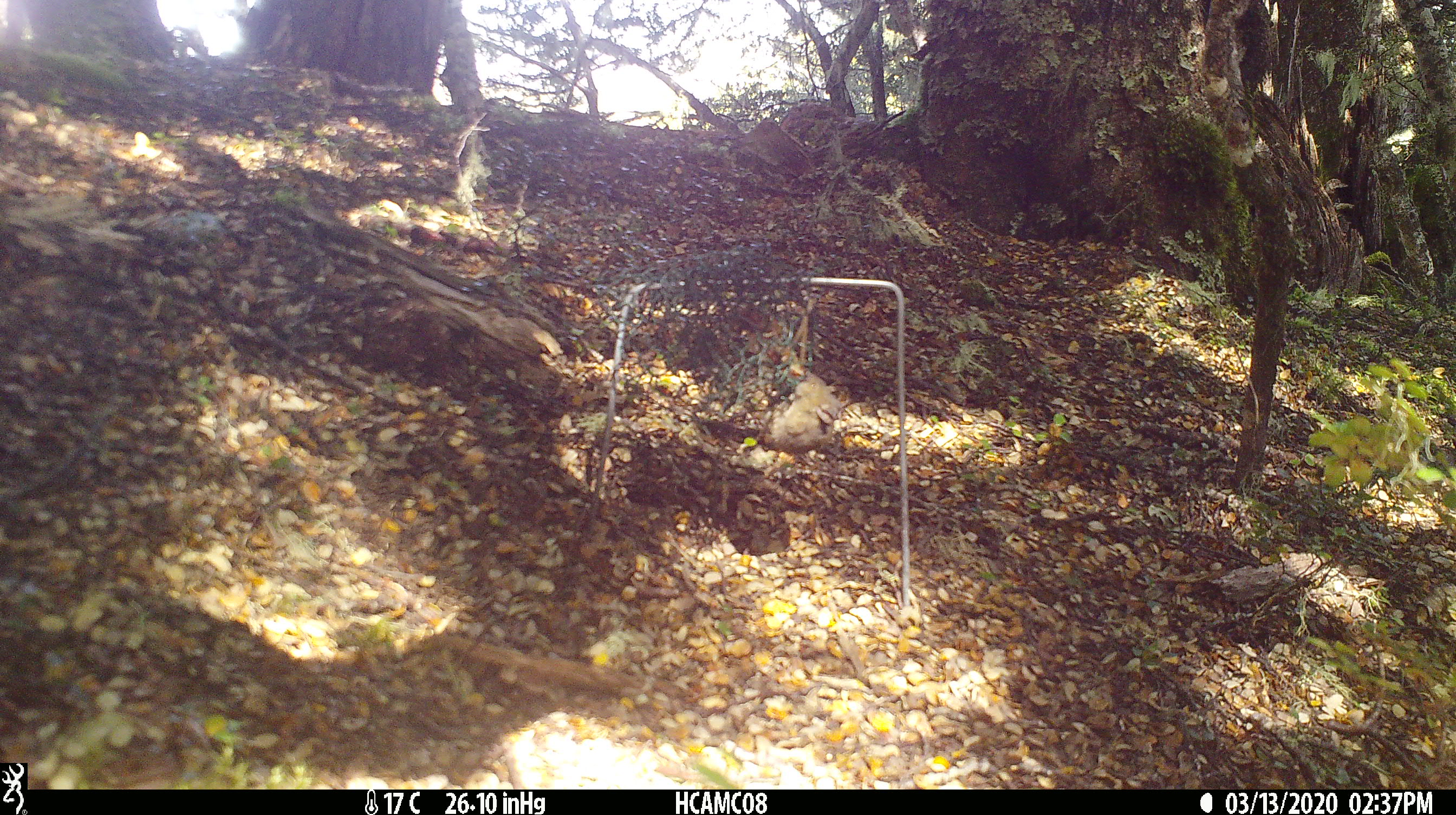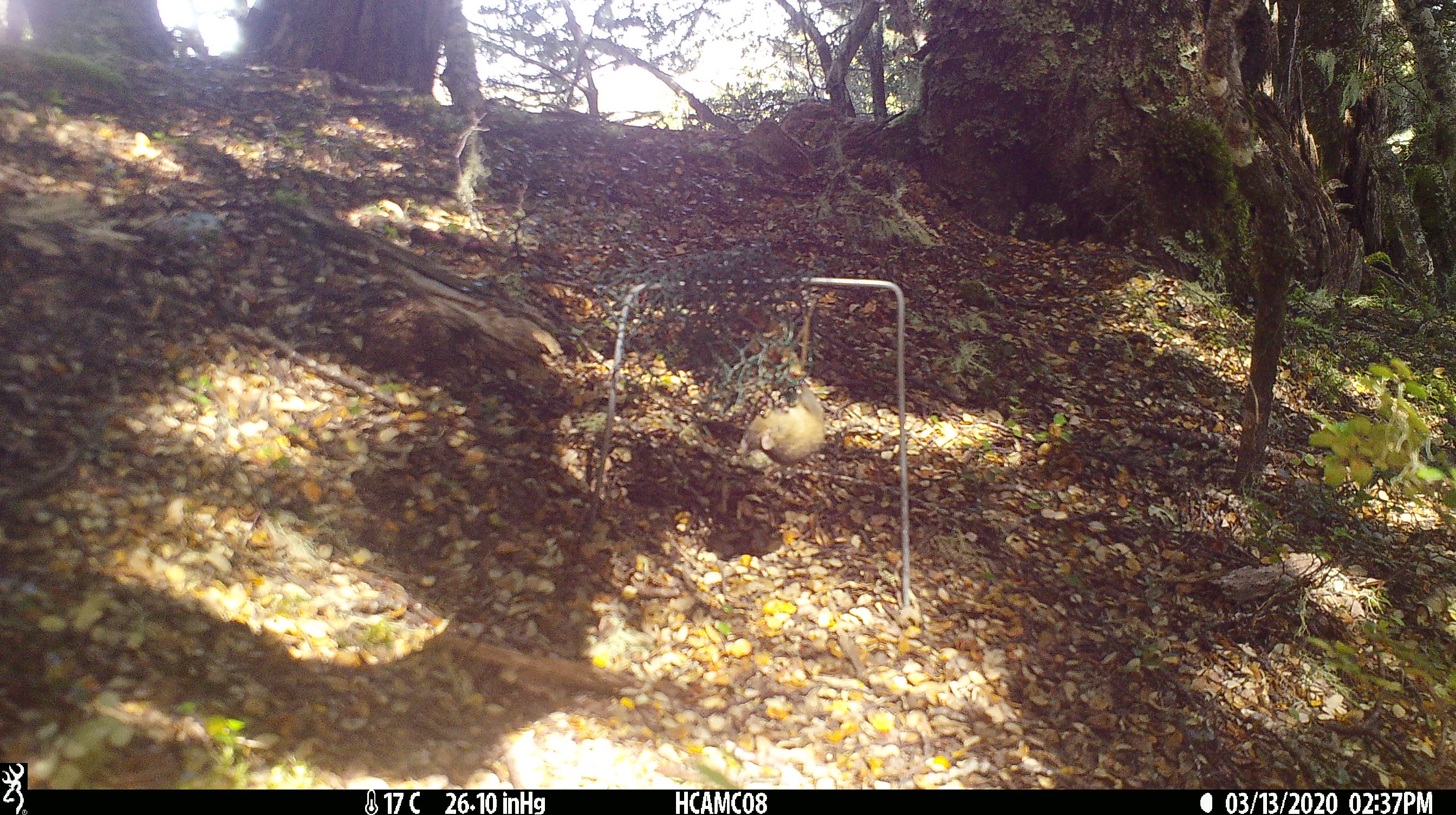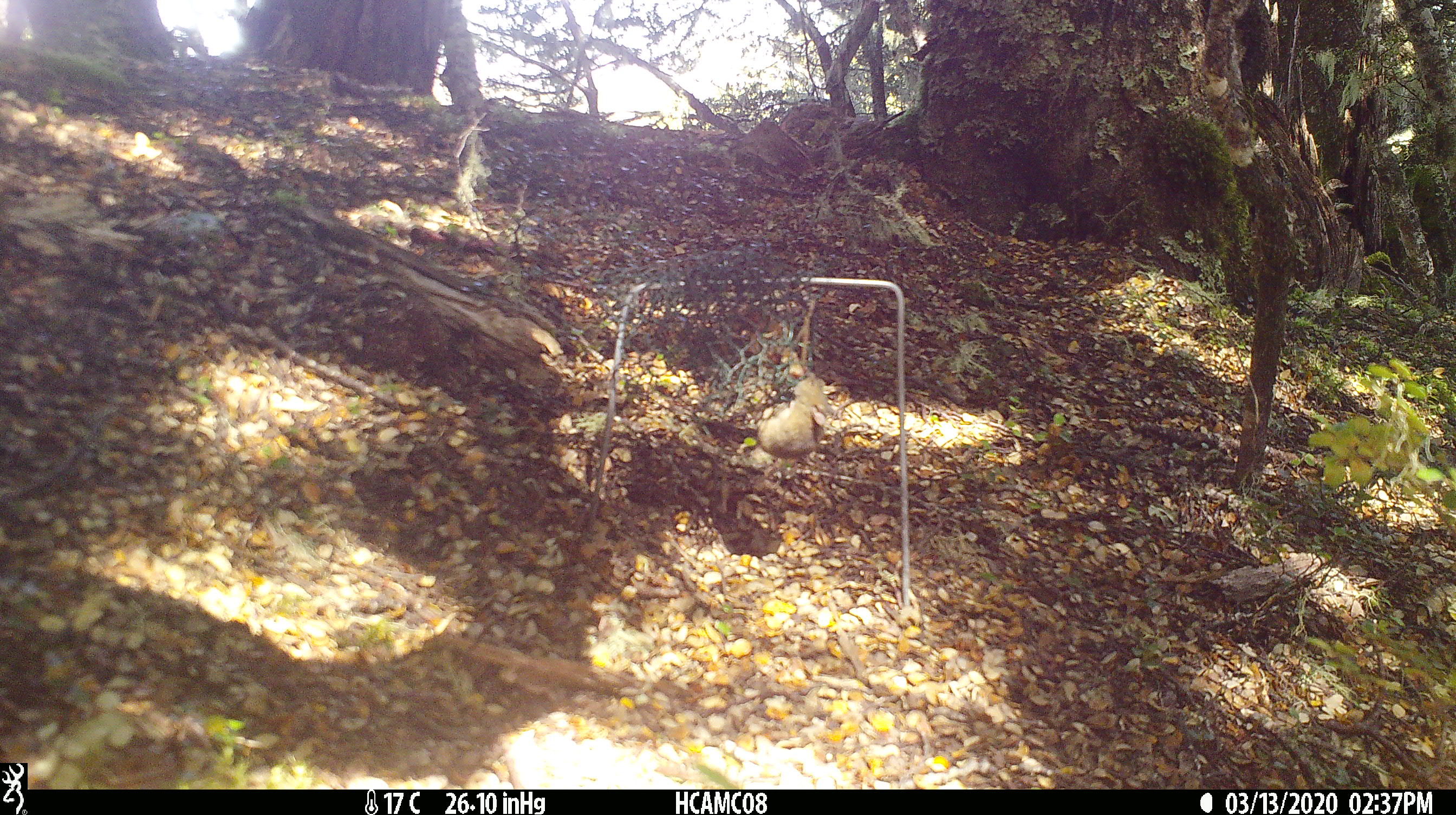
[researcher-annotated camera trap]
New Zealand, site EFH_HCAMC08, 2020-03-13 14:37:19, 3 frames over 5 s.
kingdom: Animalia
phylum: Chordata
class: Mammalia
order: Rodentia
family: Muridae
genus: Mus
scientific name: Mus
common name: mouse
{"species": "mouse (Mus)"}